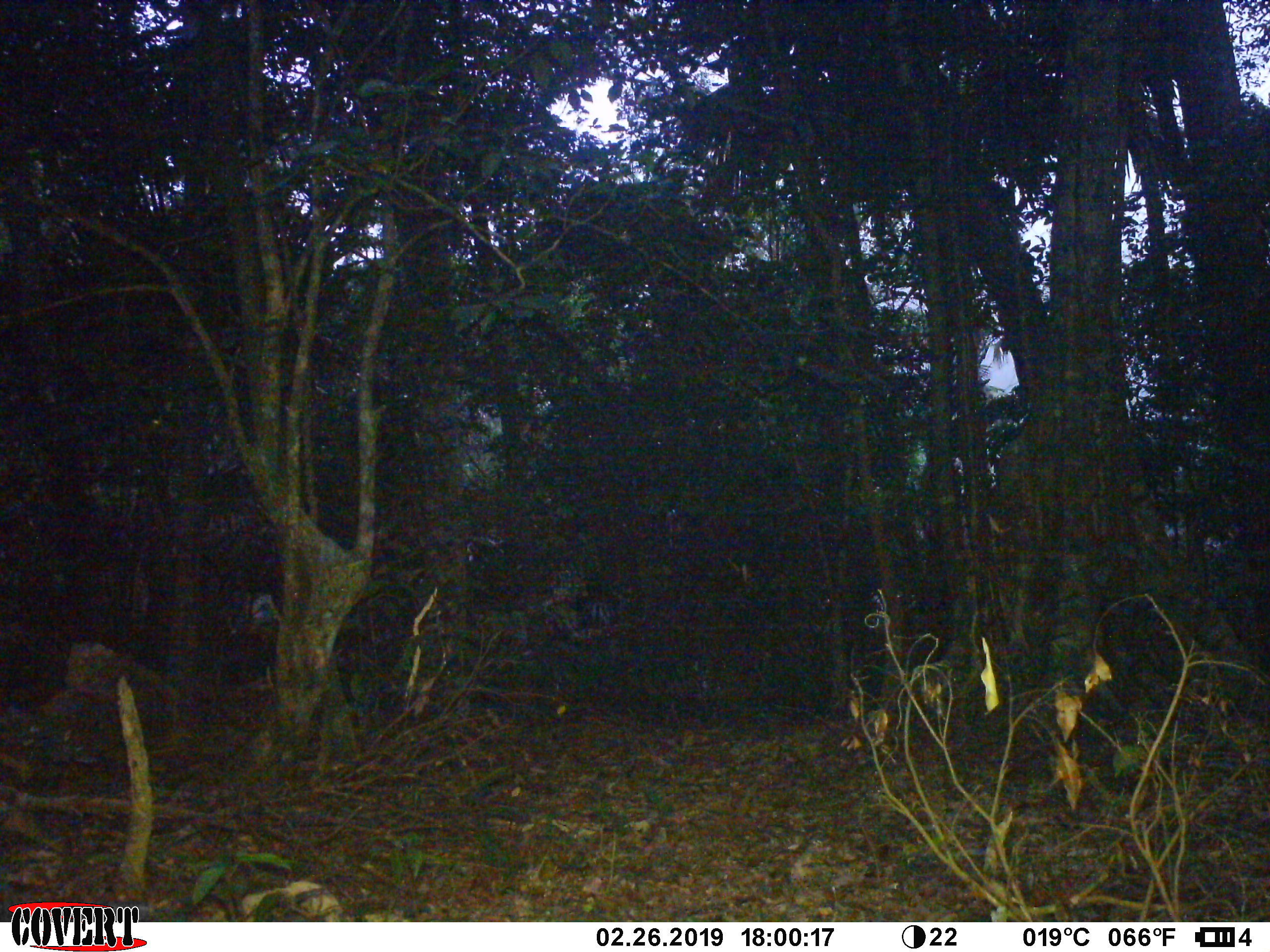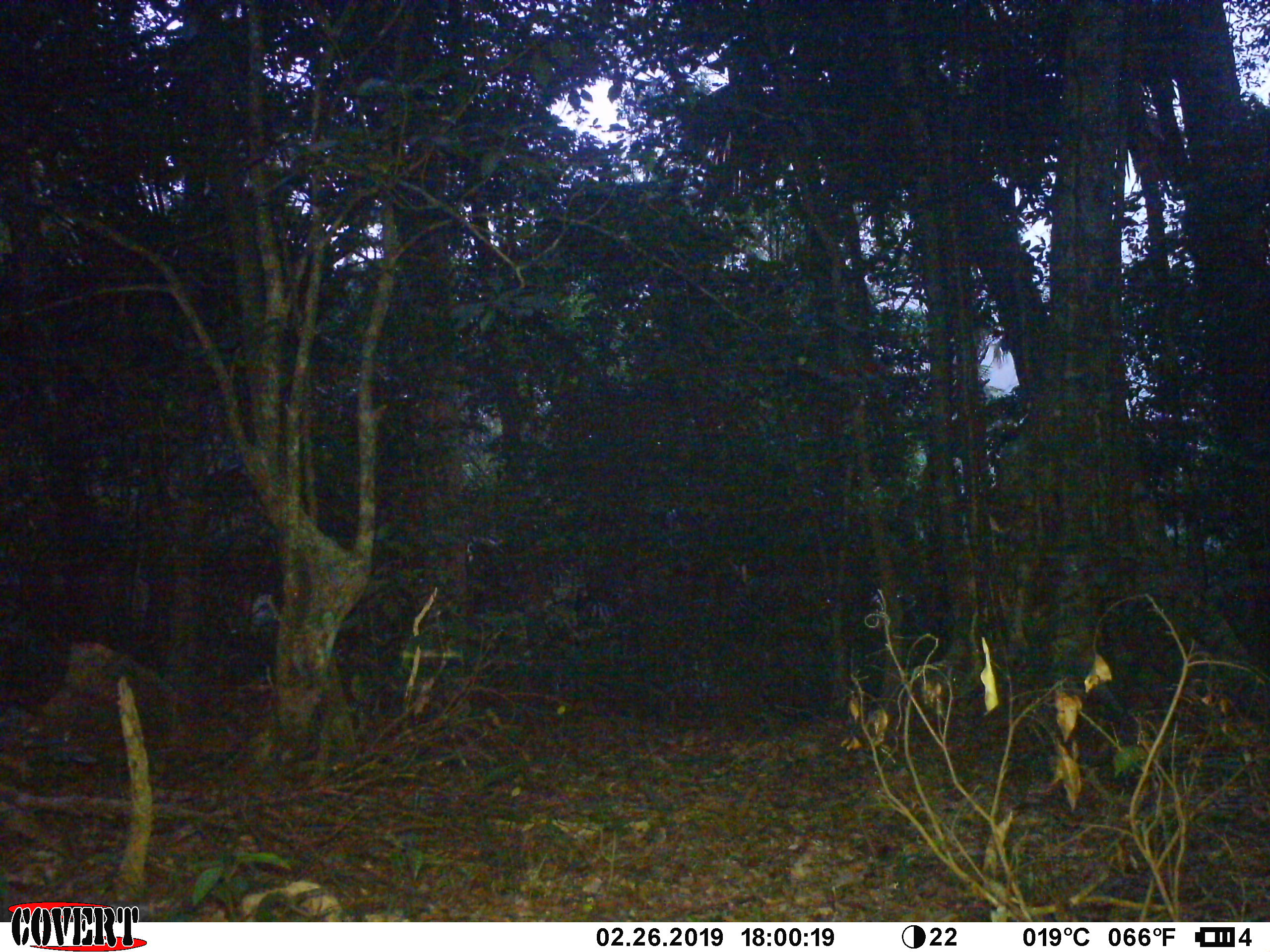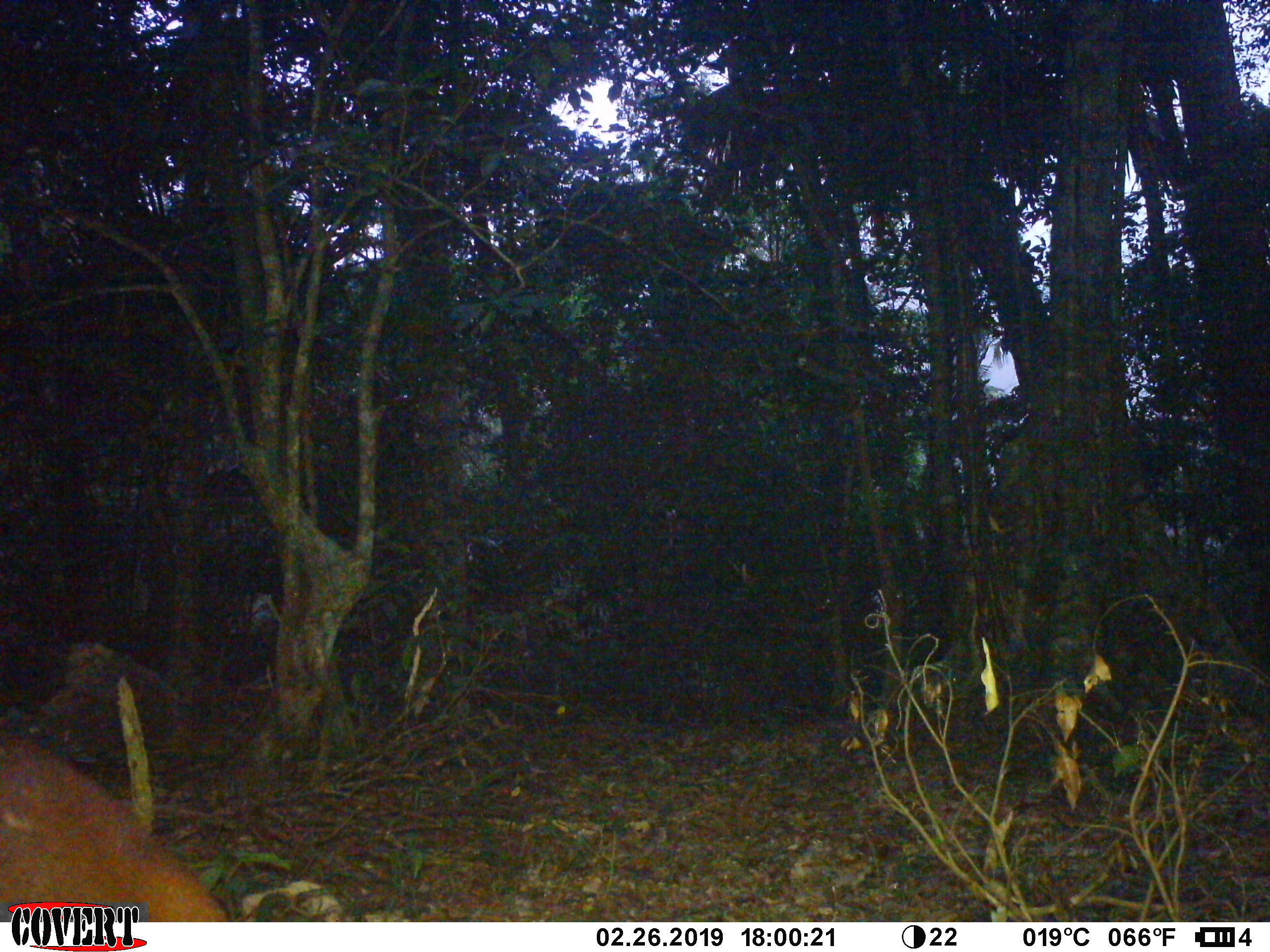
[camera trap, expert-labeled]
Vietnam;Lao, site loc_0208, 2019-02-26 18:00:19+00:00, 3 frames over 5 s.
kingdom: Animalia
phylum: Chordata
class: Mammalia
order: Artiodactyla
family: Cervidae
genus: Muntiacus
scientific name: Muntiacus rooseveltorum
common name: roosevelt's muntjac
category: roosevelts muntjac group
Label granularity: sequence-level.